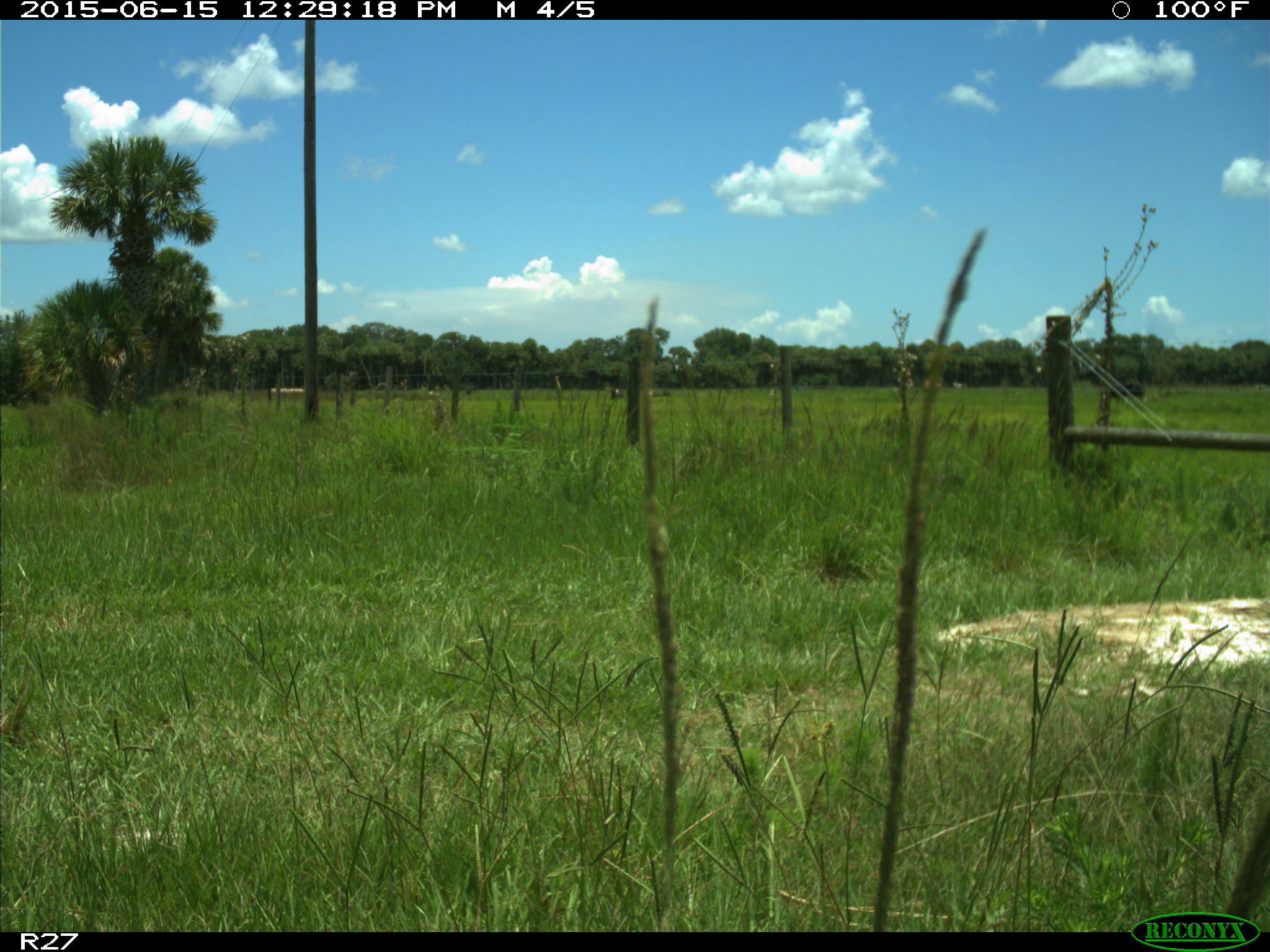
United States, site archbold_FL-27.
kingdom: Animalia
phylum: Chordata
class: Mammalia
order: Artiodactyla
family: Bovidae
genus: Bos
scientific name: Bos taurus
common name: domestic cow